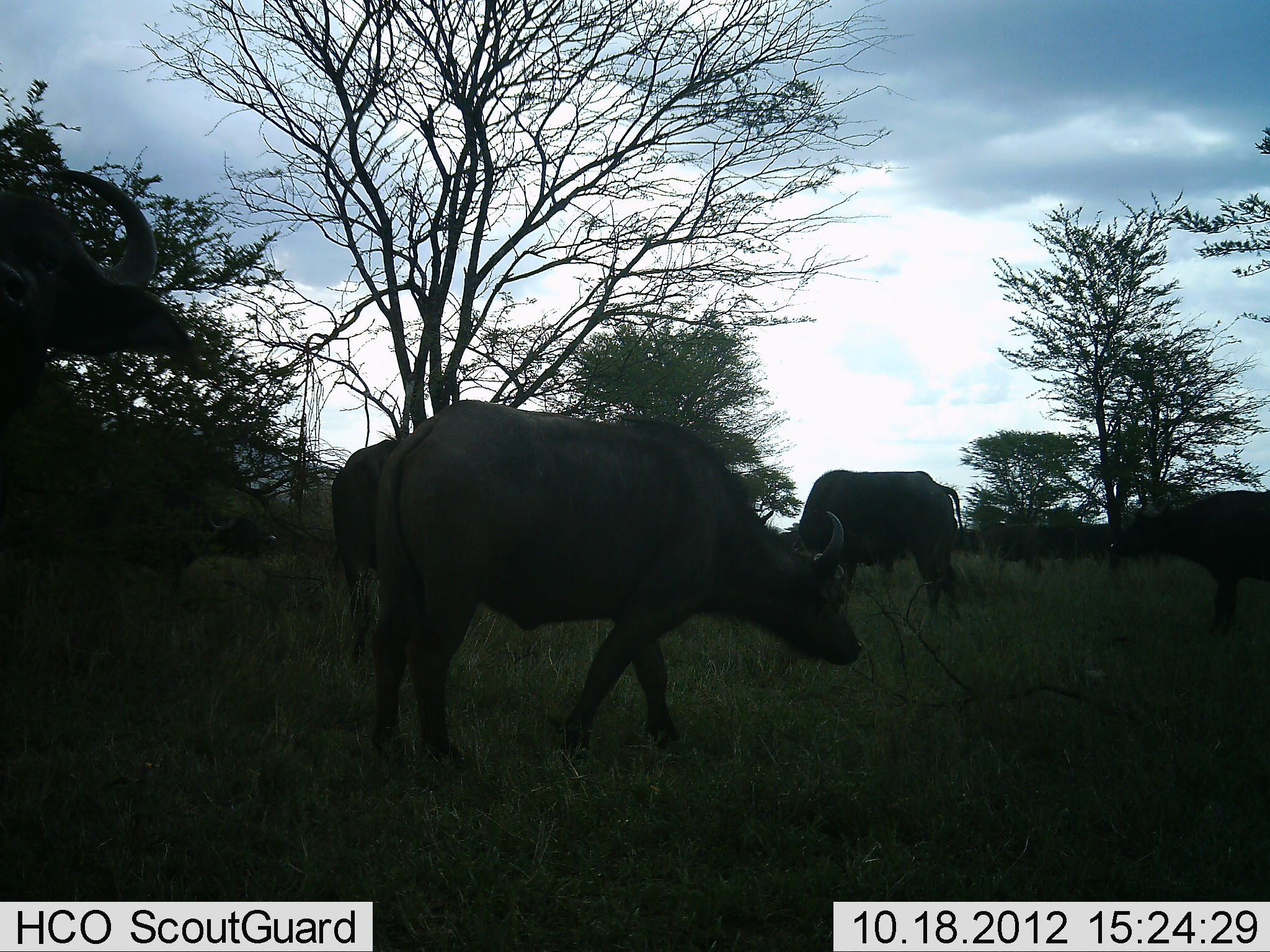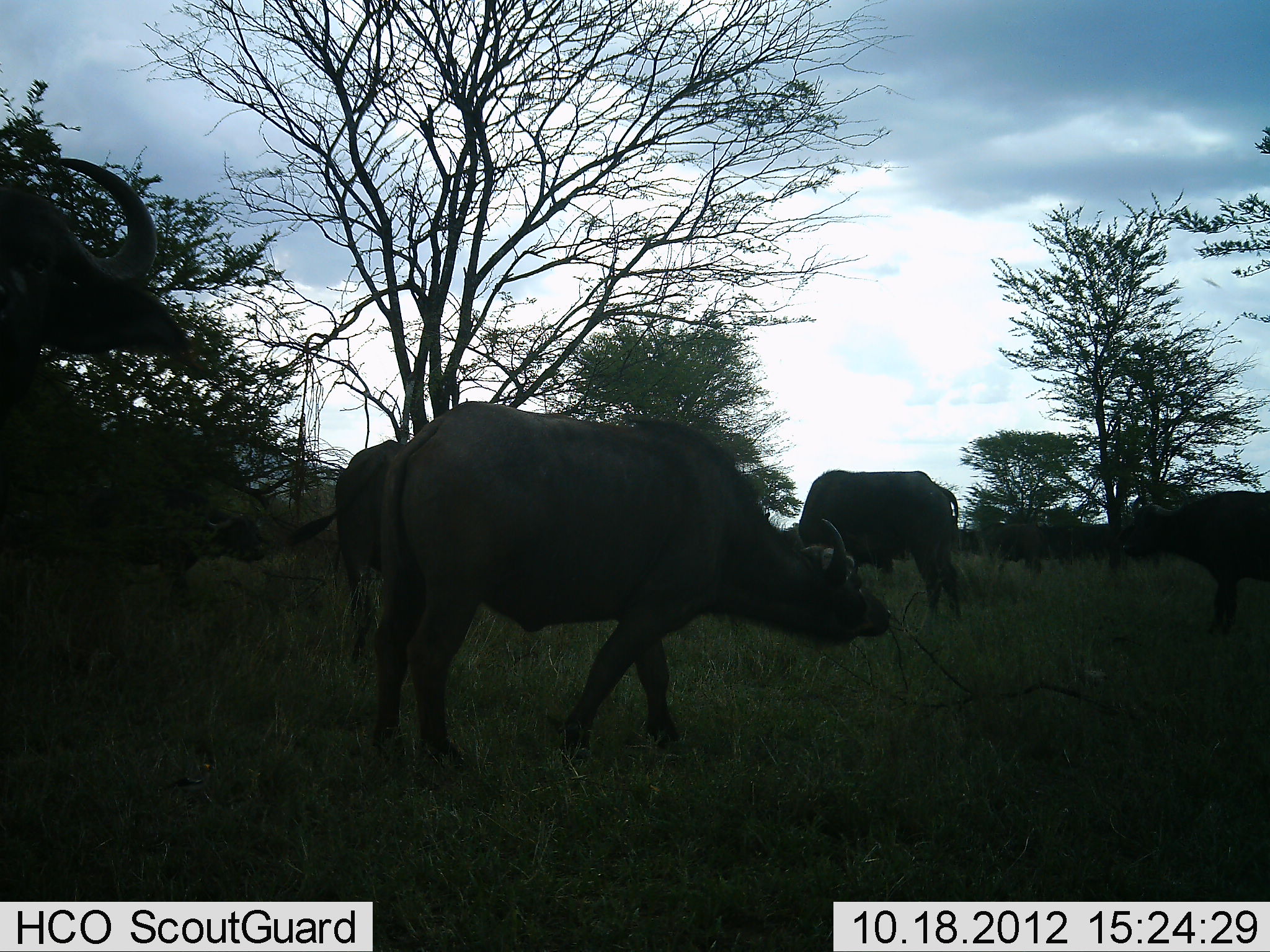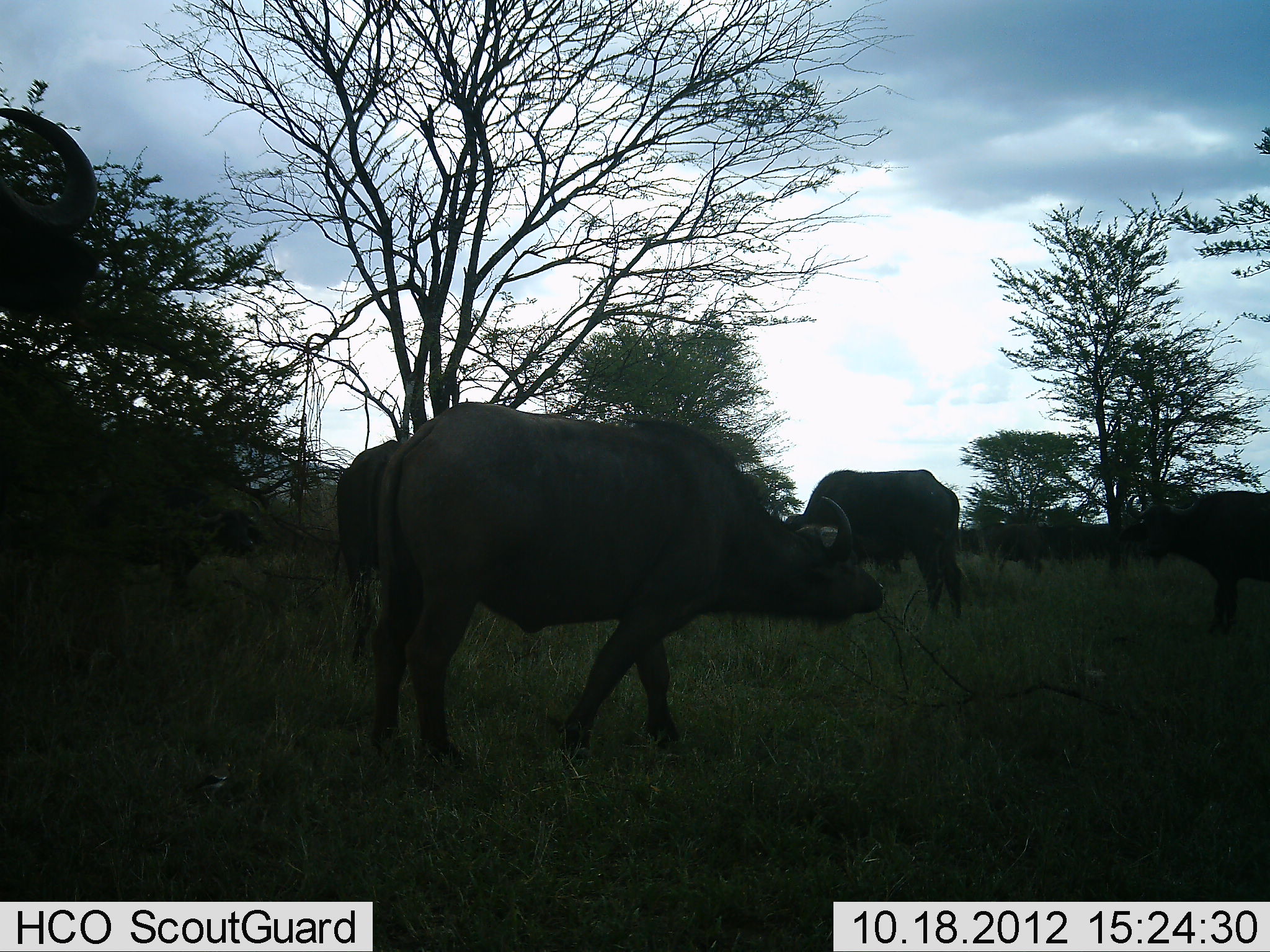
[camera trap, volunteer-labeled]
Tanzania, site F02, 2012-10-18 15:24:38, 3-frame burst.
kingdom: Animalia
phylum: Chordata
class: Mammalia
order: Artiodactyla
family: Bovidae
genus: Syncerus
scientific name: Syncerus caffer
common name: cape buffalo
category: buffalo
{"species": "buffalo (cape buffalo) (Syncerus caffer)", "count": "7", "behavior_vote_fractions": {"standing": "60%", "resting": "0%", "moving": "20%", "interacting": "0%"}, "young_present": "0%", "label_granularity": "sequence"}